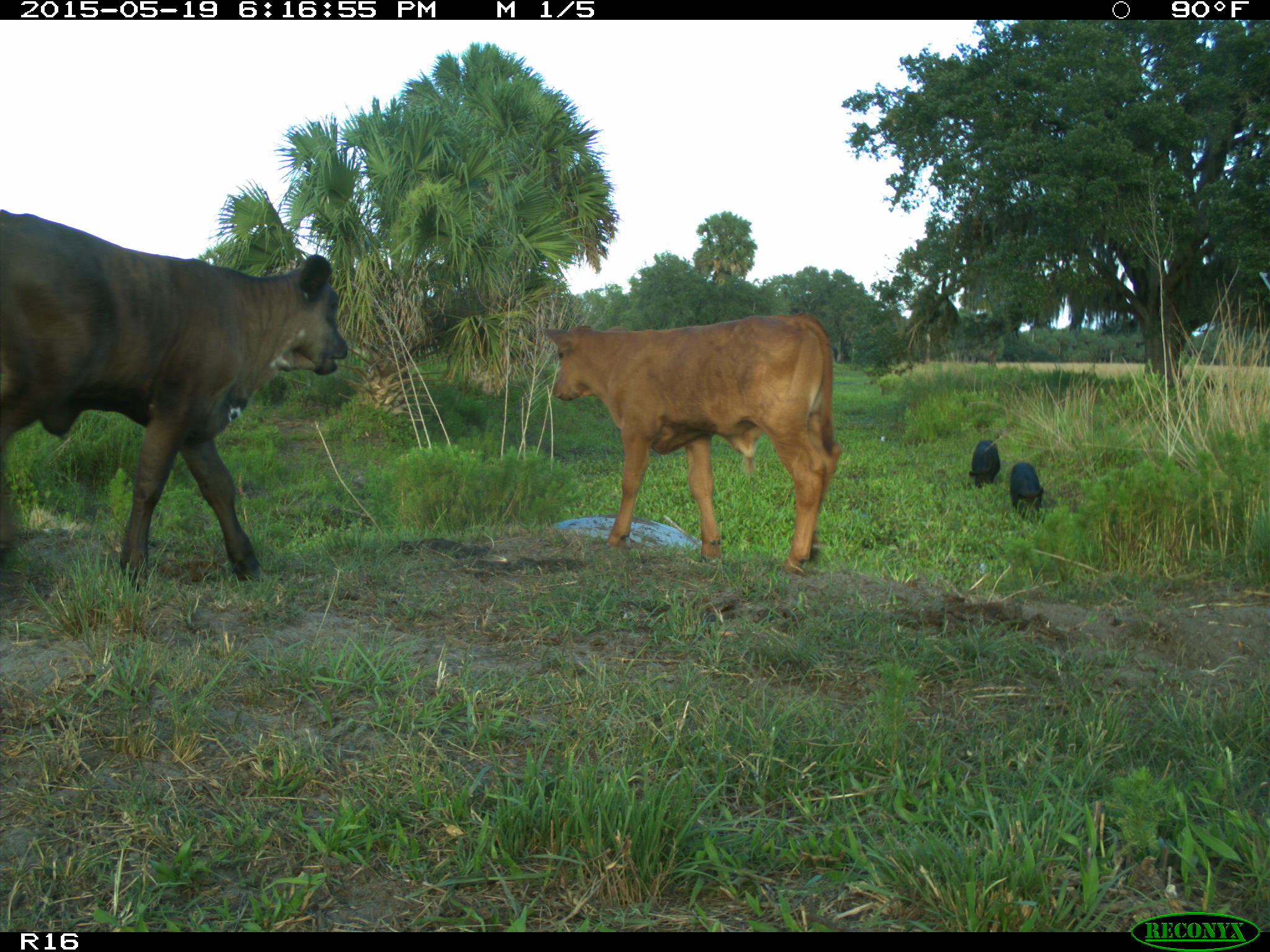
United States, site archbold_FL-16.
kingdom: Animalia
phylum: Chordata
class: Mammalia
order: Artiodactyla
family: Suidae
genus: Sus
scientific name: Sus scrofa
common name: wild boar